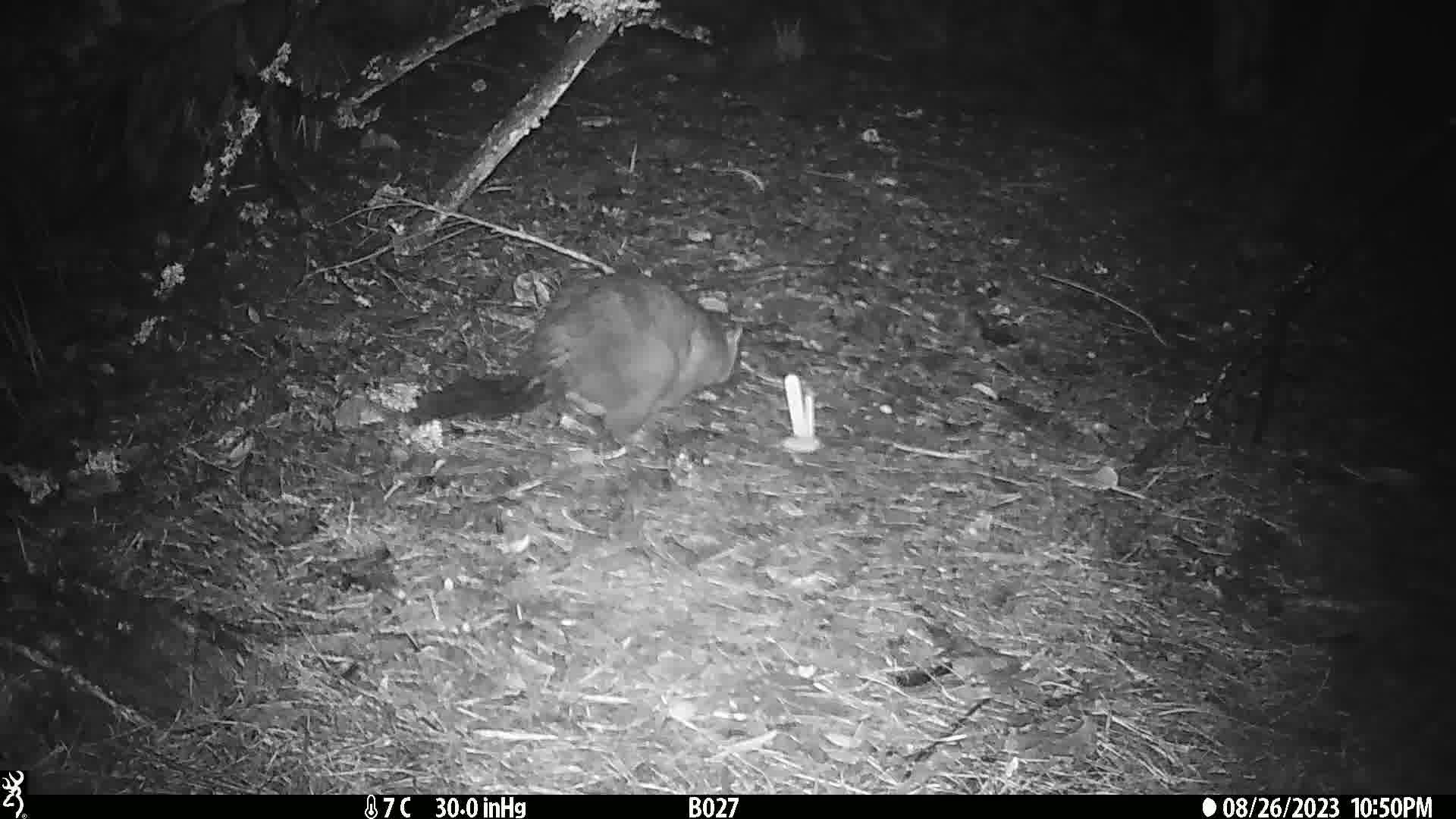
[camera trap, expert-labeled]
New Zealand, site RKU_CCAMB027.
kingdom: Animalia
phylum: Chordata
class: Mammalia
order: Diprotodontia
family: Phalangeridae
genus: Trichosurus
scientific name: Trichosurus vulpecula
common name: common brushtail possum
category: possum